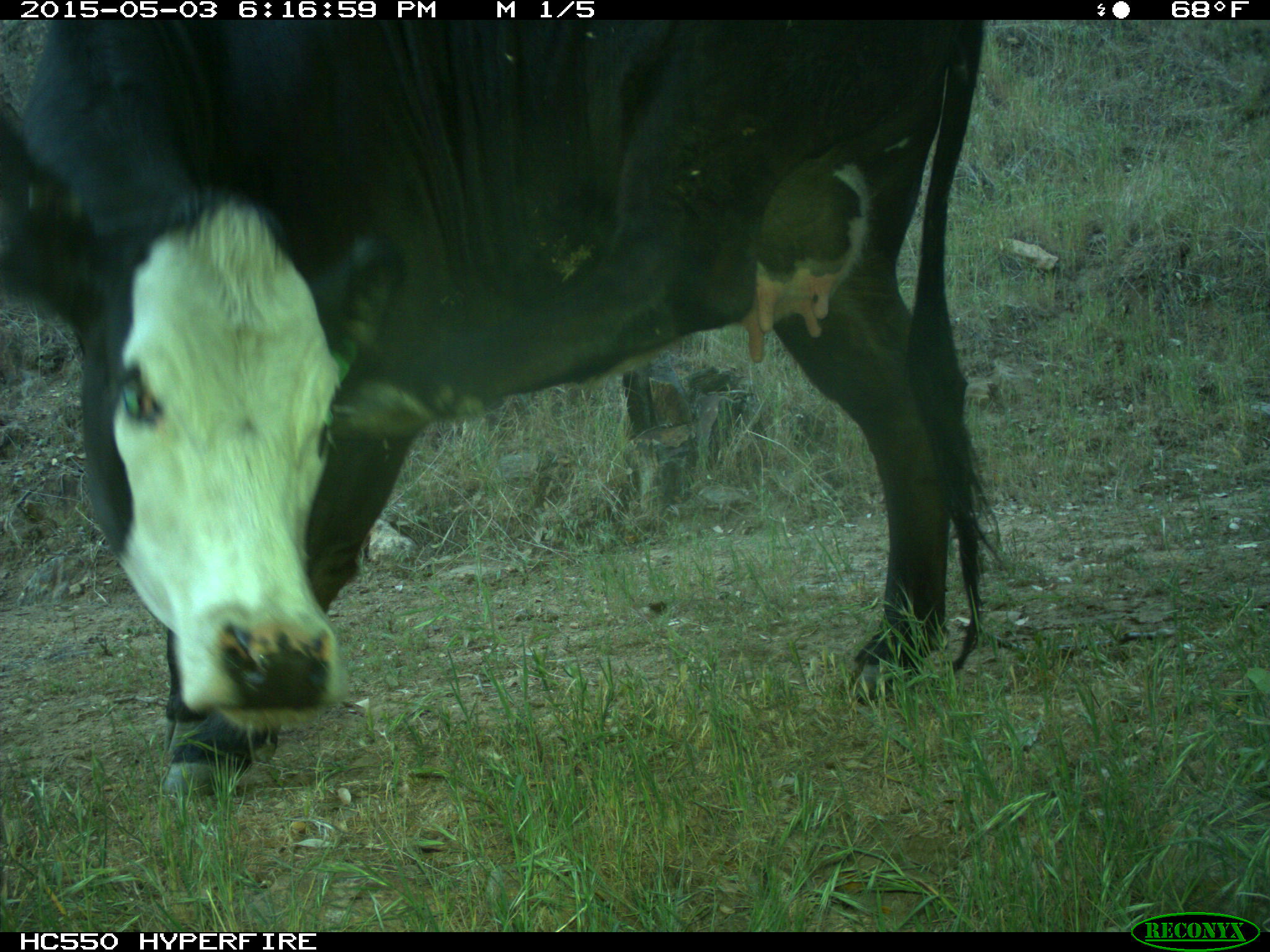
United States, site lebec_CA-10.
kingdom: Animalia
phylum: Chordata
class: Mammalia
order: Artiodactyla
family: Bovidae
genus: Bos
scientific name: Bos taurus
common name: domestic cow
Bos taurus (domestic cow).